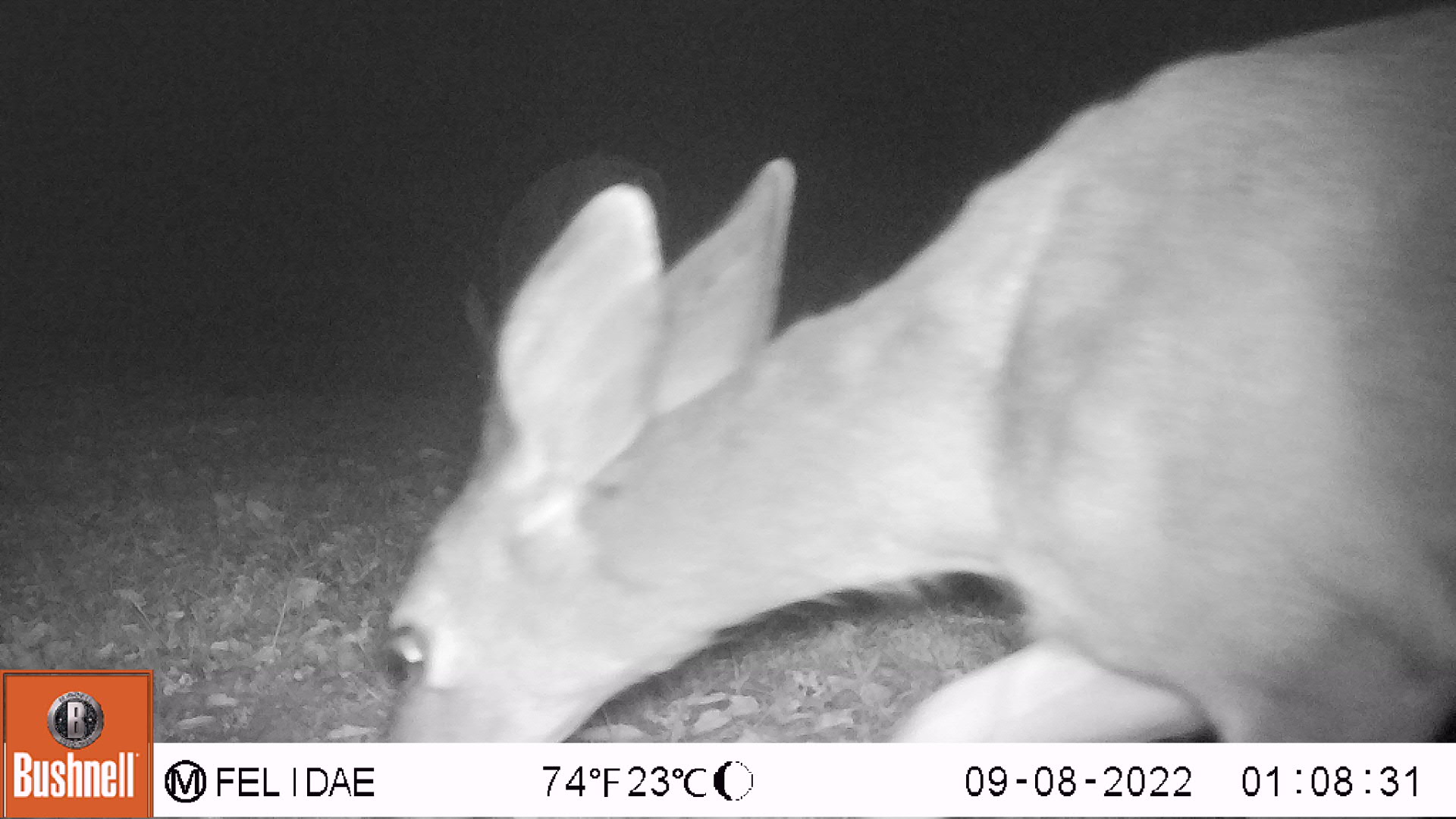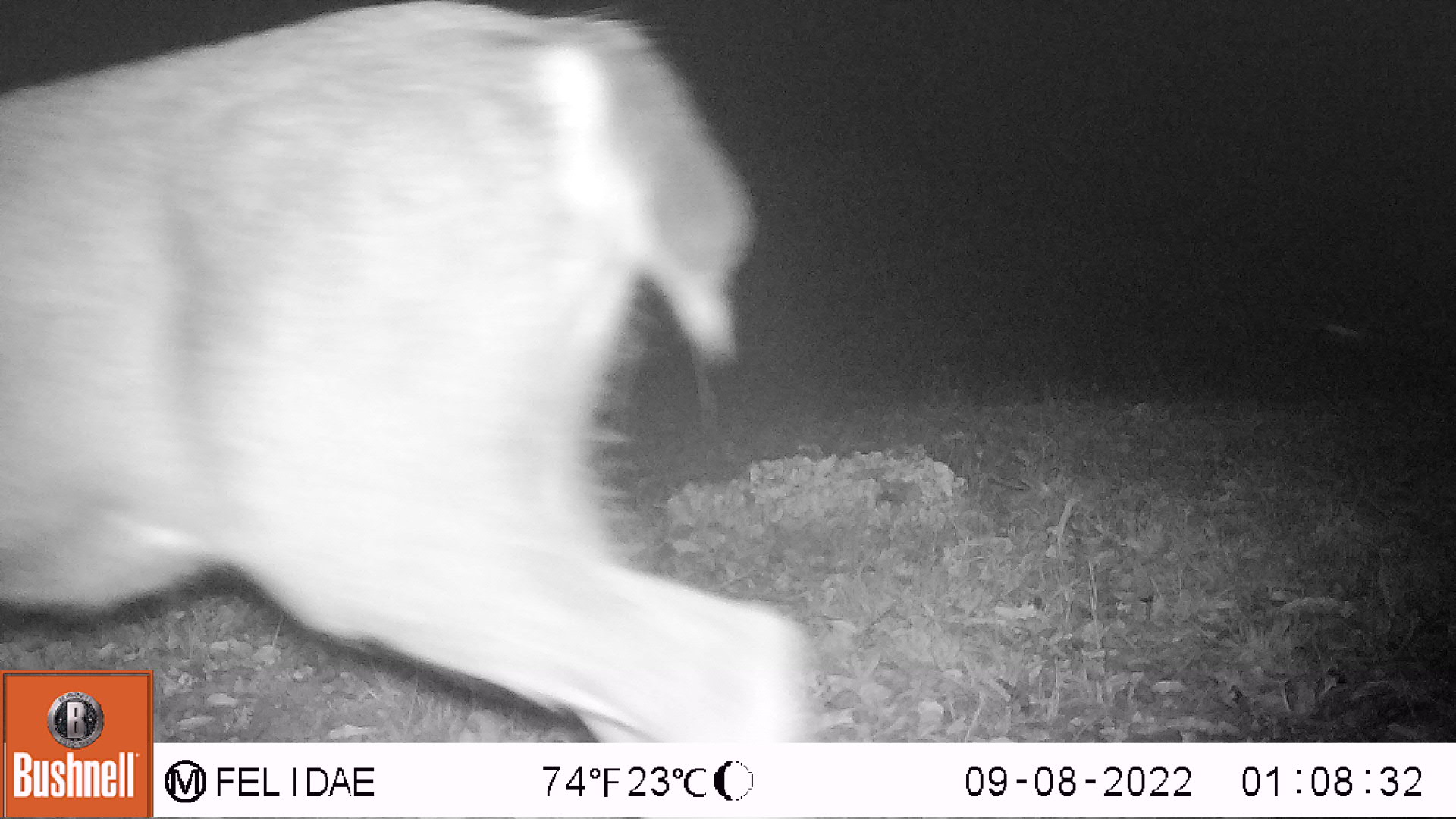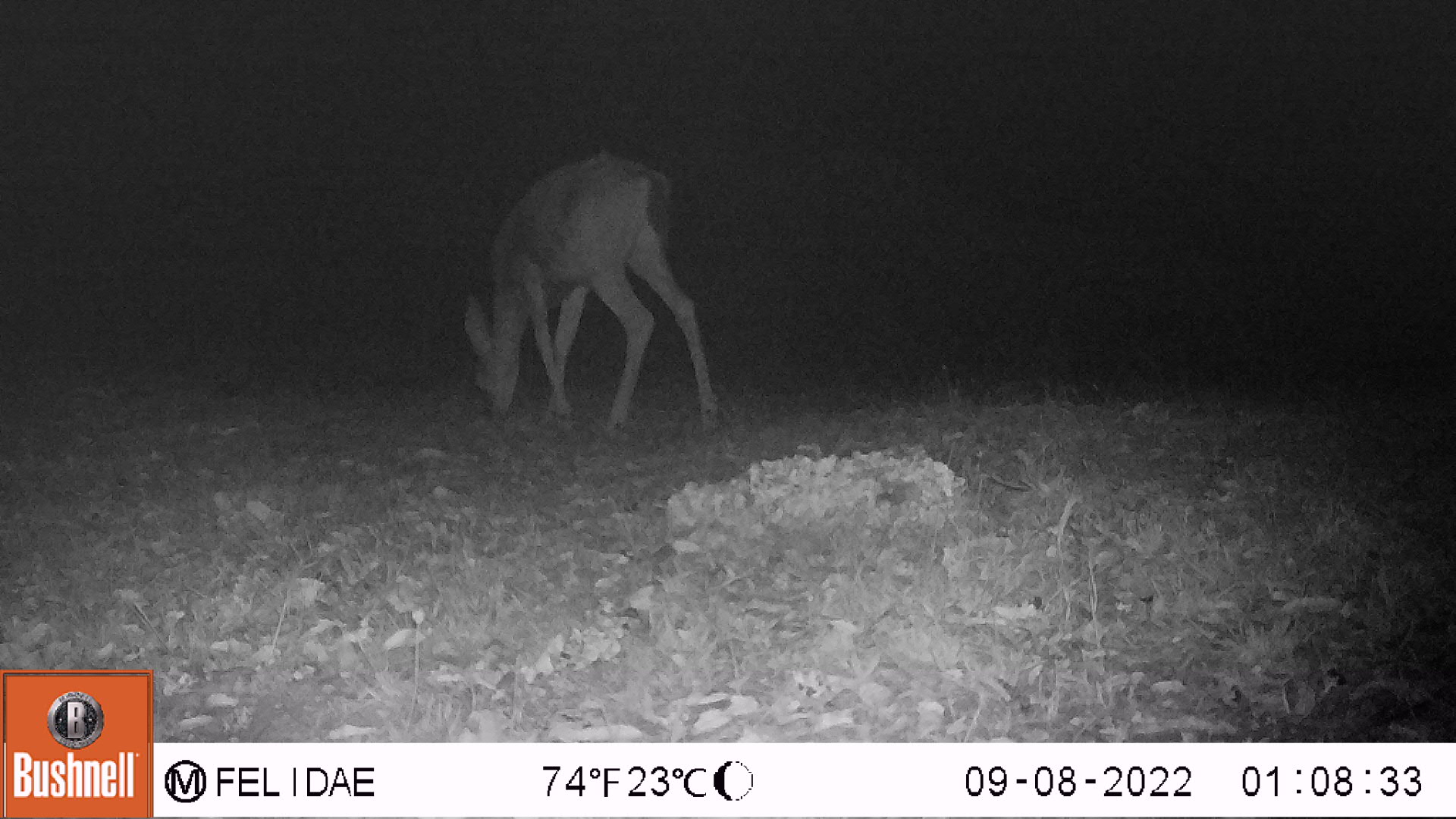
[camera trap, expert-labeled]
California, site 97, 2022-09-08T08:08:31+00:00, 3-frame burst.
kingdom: Animalia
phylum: Chordata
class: Mammalia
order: Artiodactyla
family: Cervidae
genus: Odocoileus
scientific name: Odocoileus hemionus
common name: mule deer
Mule deer (Odocoileus hemionus).